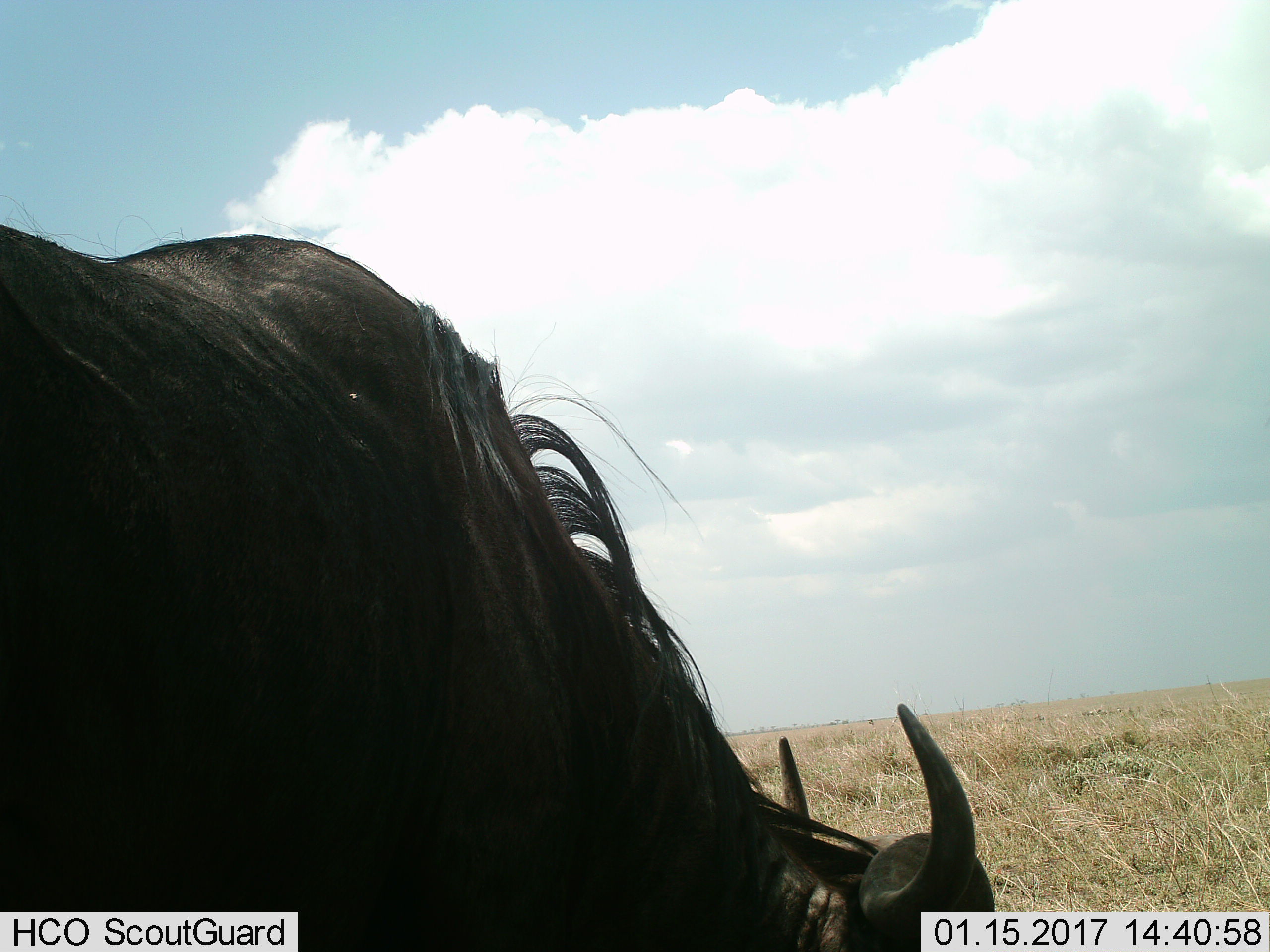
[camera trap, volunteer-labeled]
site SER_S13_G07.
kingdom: Animalia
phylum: Chordata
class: Mammalia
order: Artiodactyla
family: Bovidae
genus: Connochaetes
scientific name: Connochaetes taurinus taurinus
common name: blue wildebeest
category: wildebeestblue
Wildebeestblue (blue wildebeest) (Connochaetes taurinus taurinus), count 1. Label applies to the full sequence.